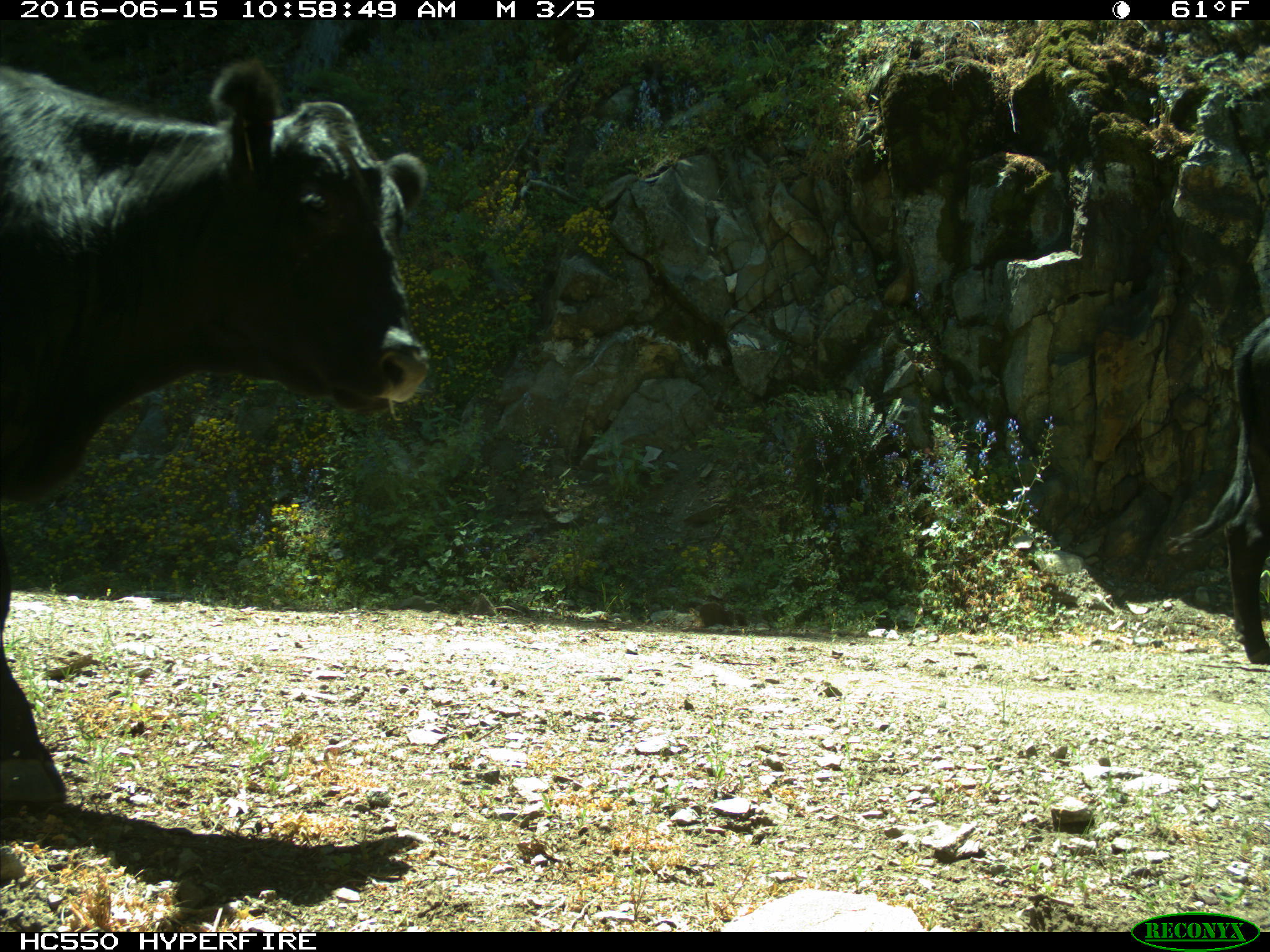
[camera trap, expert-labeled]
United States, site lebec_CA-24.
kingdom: Animalia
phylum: Chordata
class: Mammalia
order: Artiodactyla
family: Bovidae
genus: Bos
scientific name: Bos taurus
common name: domestic cow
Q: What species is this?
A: Bos taurus (domestic cow).